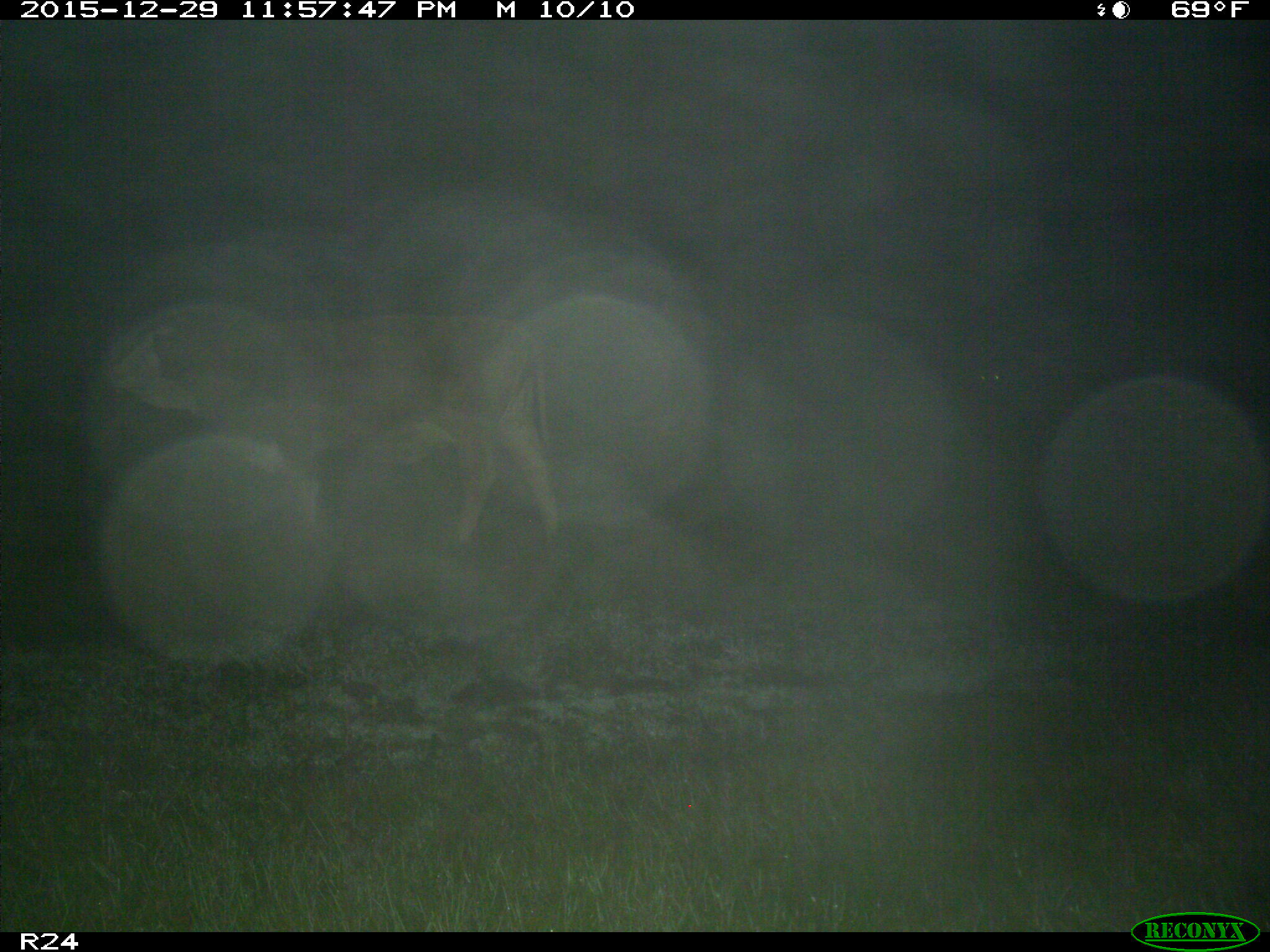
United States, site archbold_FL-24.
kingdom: Animalia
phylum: Chordata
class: Mammalia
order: Artiodactyla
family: Bovidae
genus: Bos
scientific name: Bos taurus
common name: domestic cow